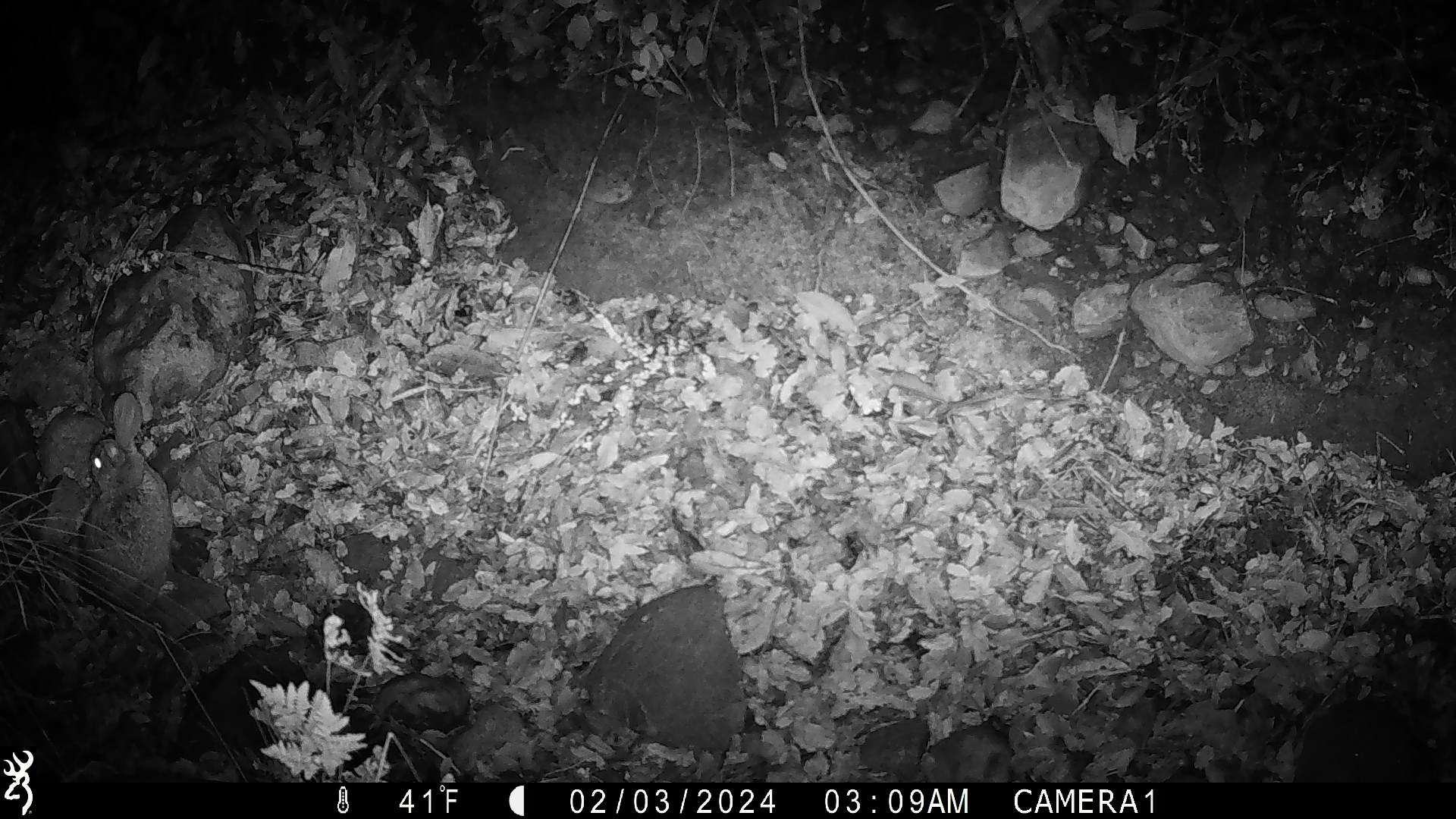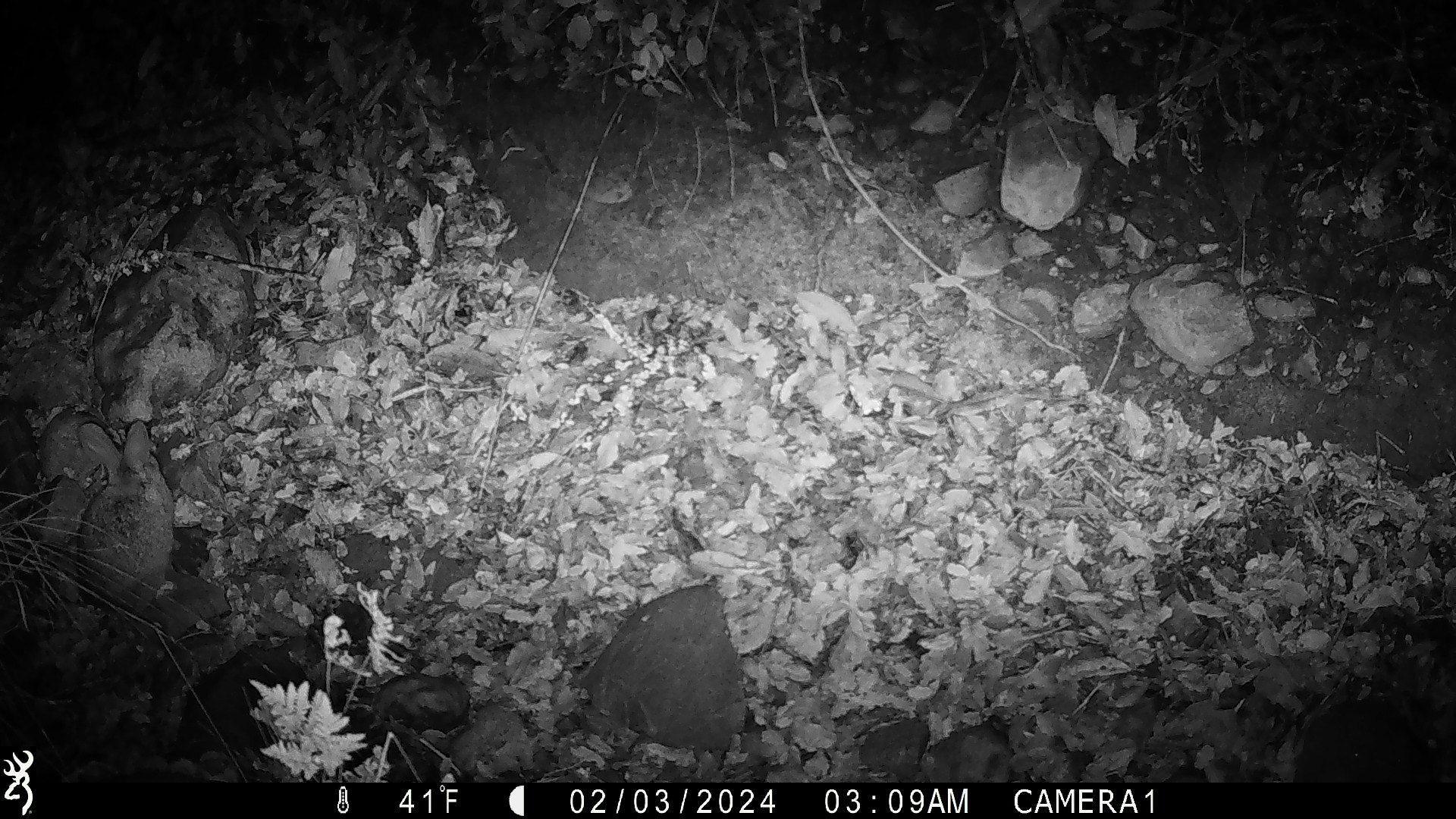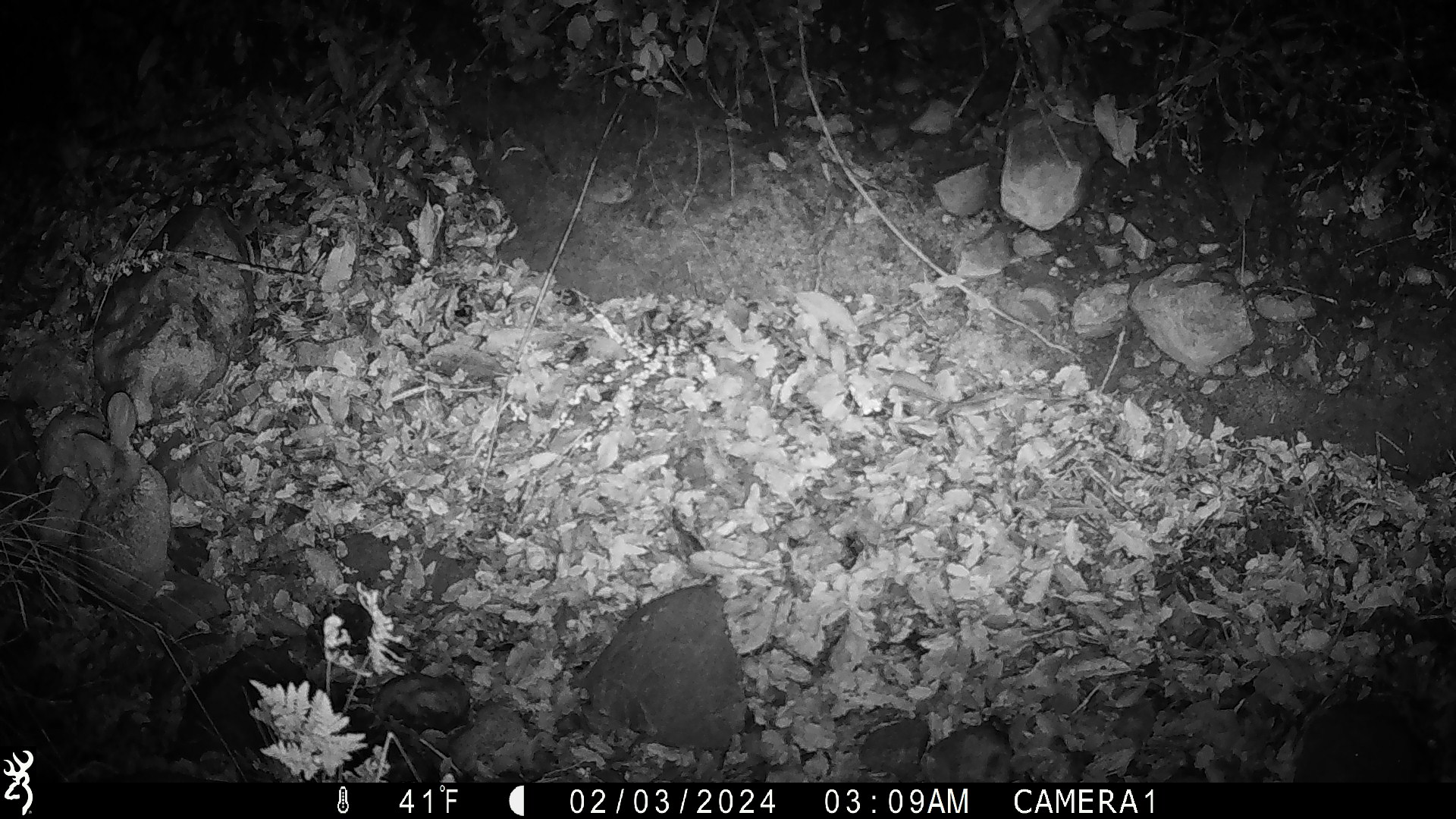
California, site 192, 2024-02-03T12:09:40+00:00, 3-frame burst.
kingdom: Animalia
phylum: Chordata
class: Mammalia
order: Lagomorpha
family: Leporidae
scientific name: Leporidae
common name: rabbit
Rabbit (Leporidae).